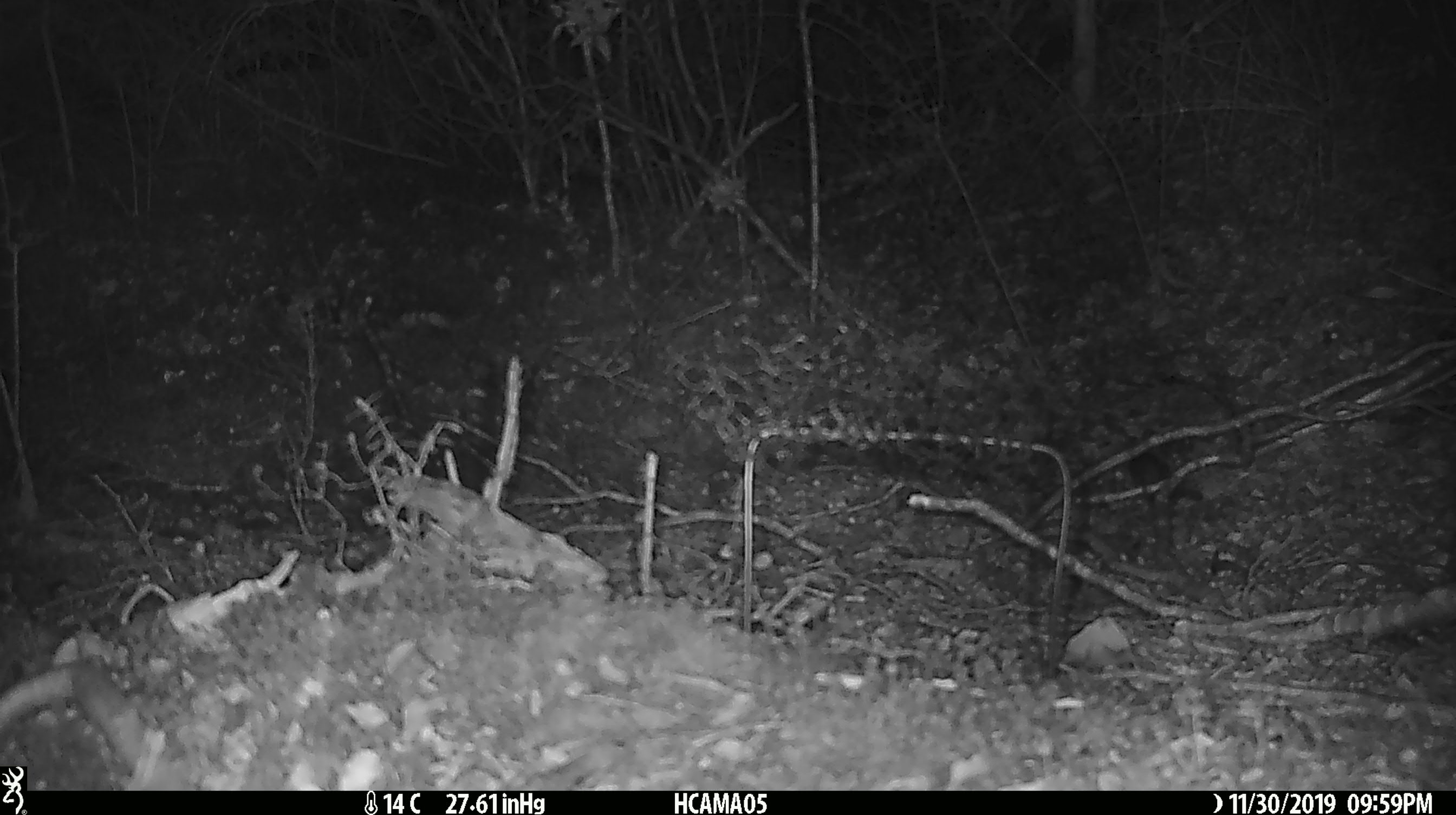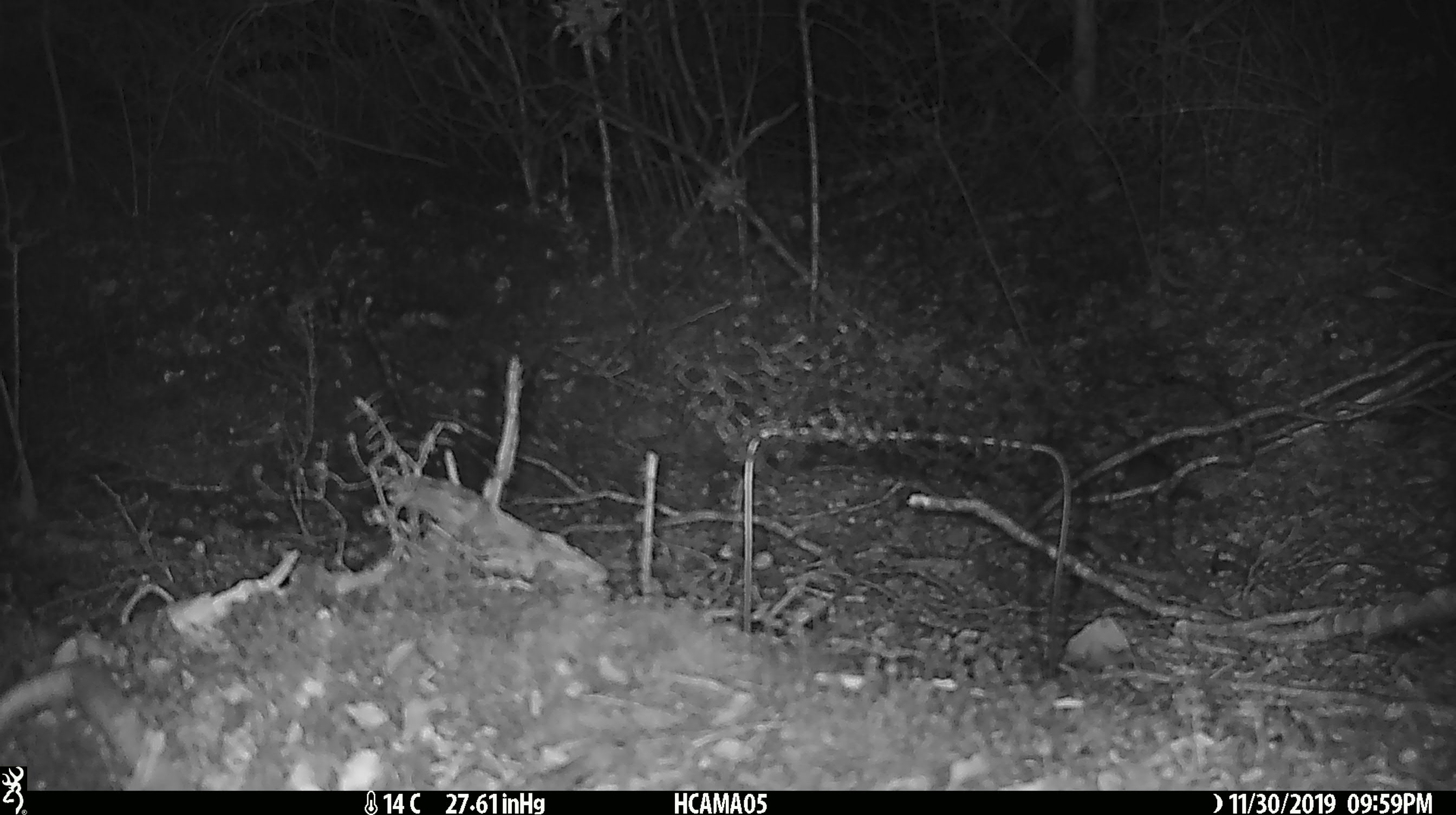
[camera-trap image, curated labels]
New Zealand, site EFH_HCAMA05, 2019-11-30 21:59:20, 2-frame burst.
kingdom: Animalia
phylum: Chordata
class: Mammalia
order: Rodentia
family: Muridae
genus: Mus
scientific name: Mus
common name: mouse